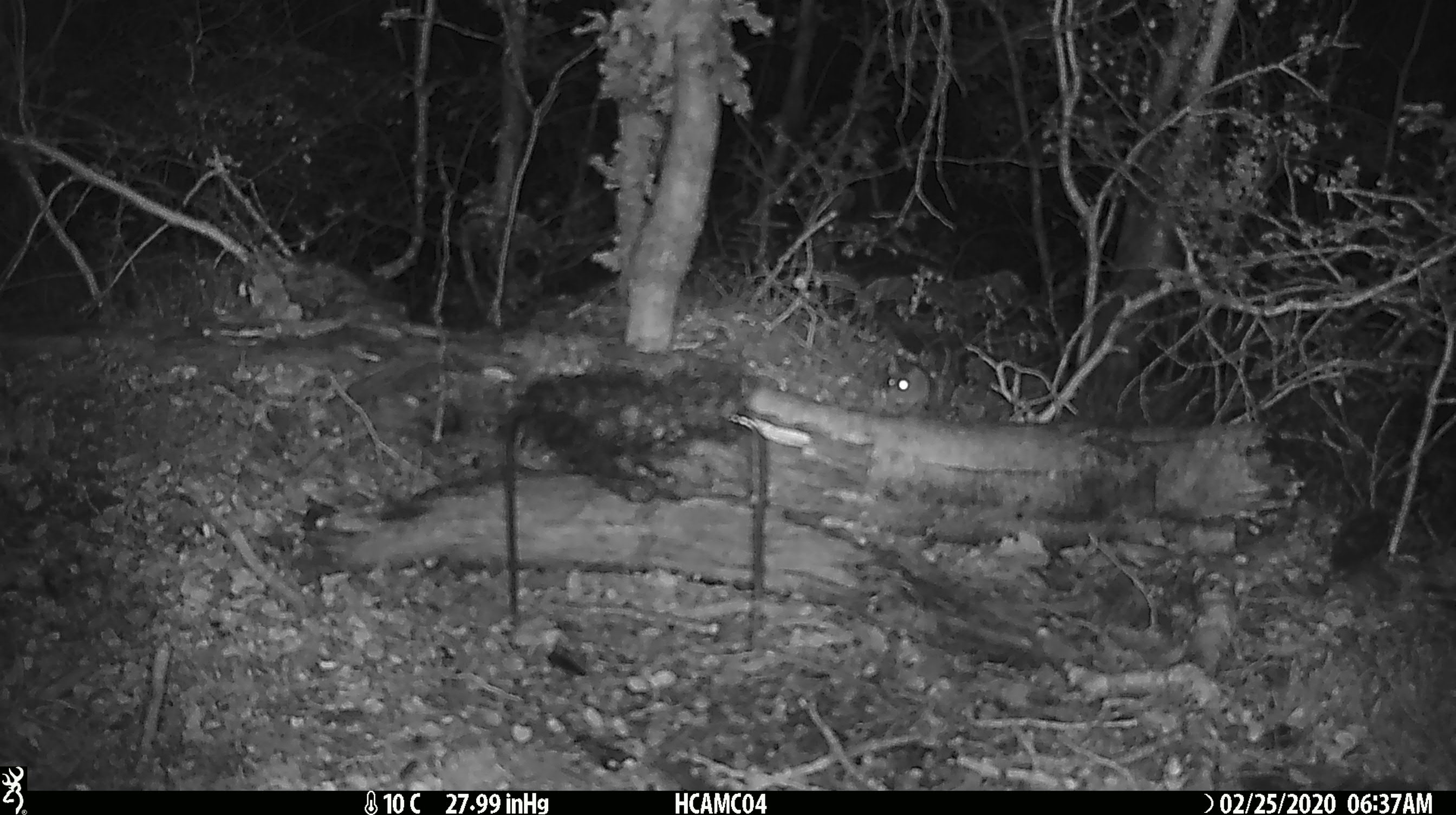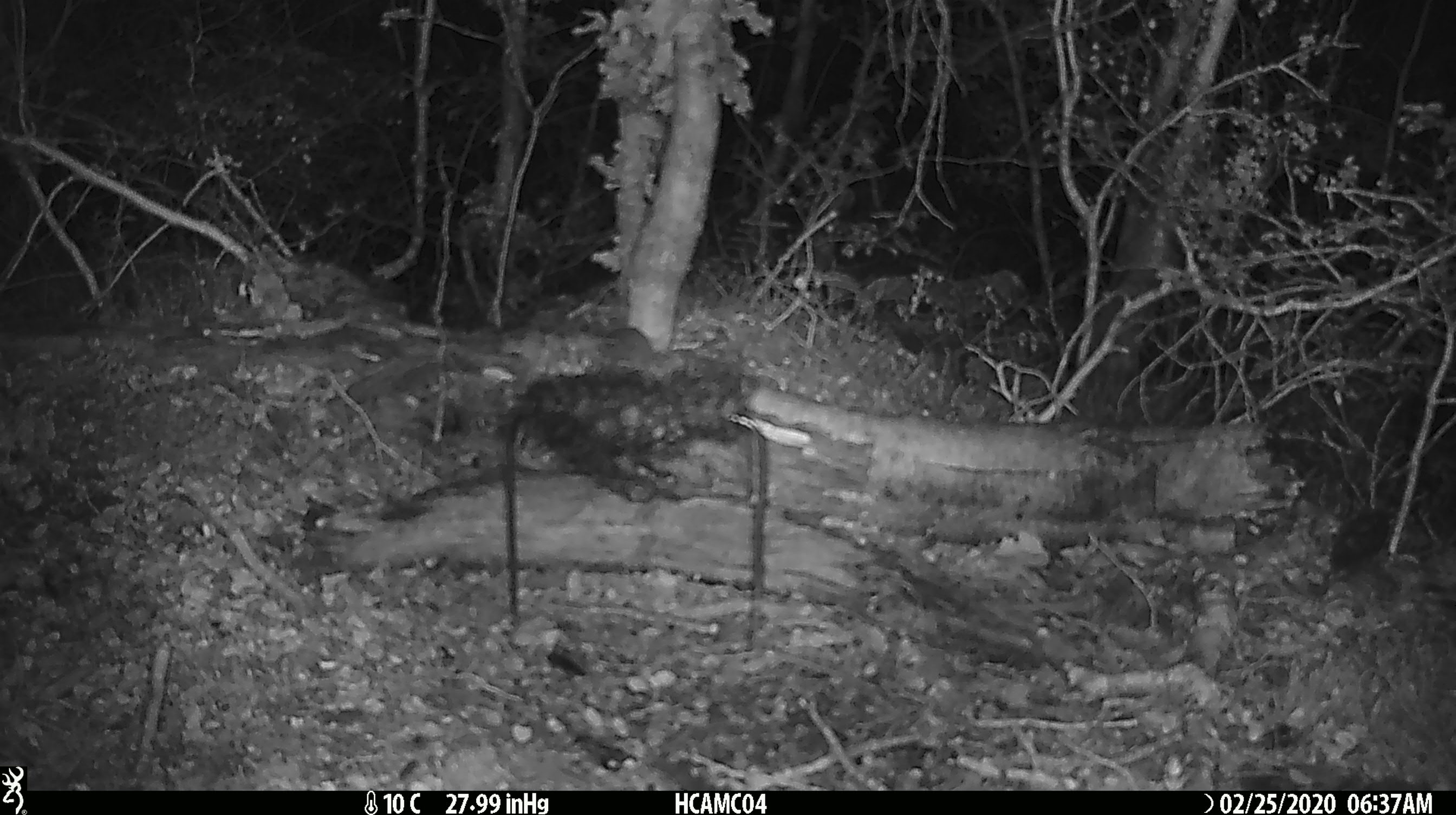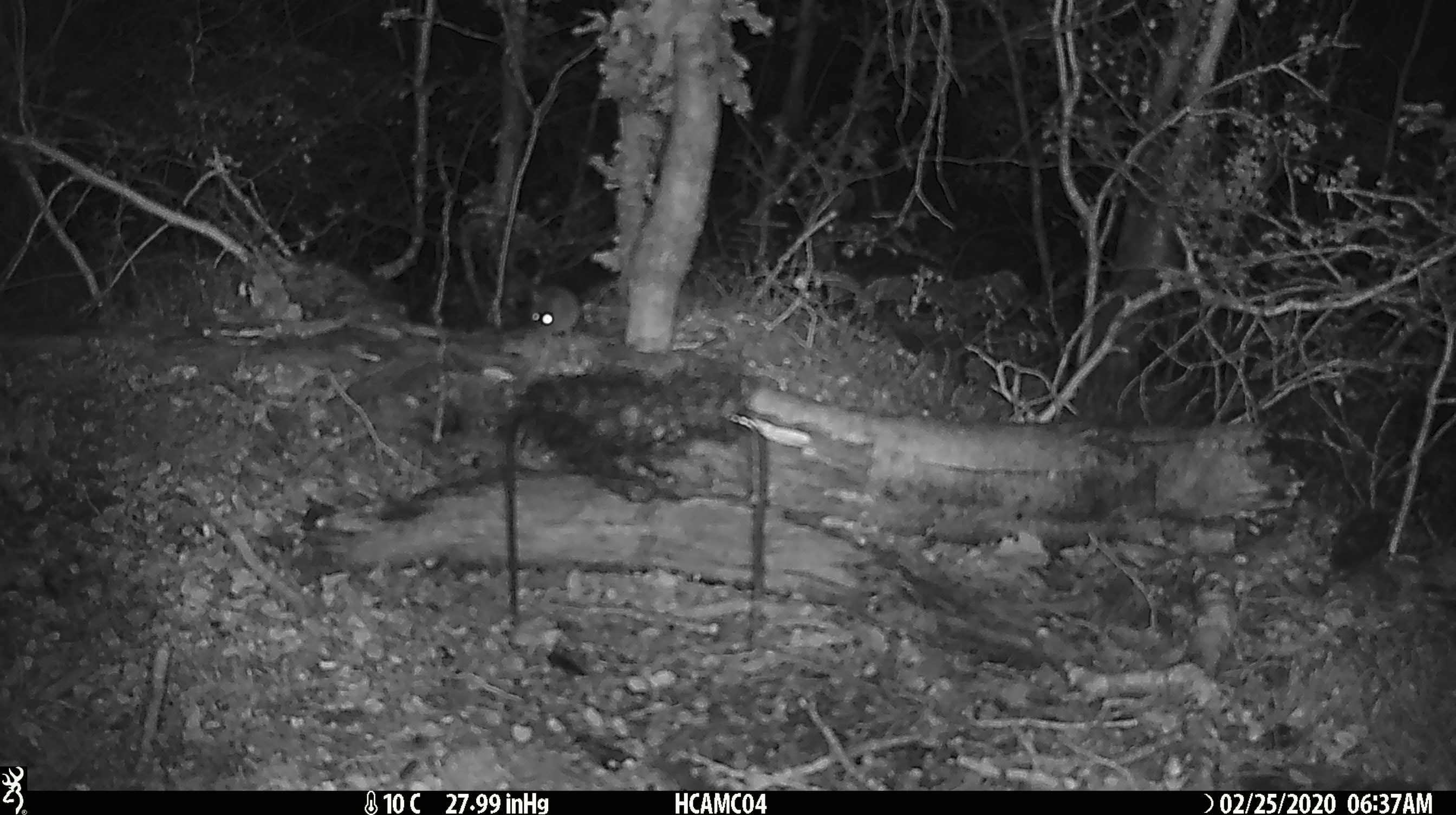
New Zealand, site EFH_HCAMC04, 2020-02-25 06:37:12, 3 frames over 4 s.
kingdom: Animalia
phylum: Chordata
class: Mammalia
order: Rodentia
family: Muridae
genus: Mus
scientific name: Mus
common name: mouse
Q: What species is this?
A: Mouse (Mus).